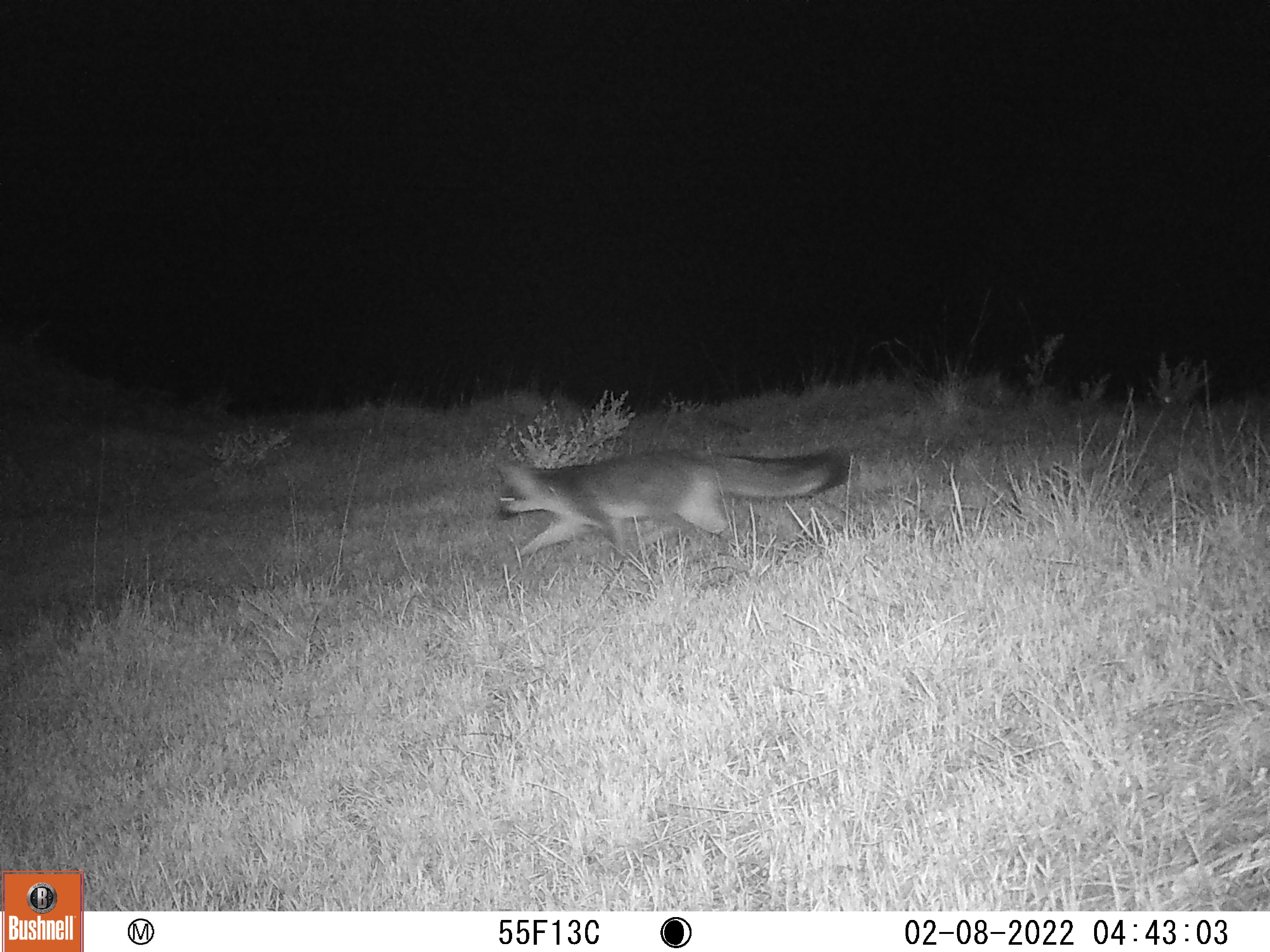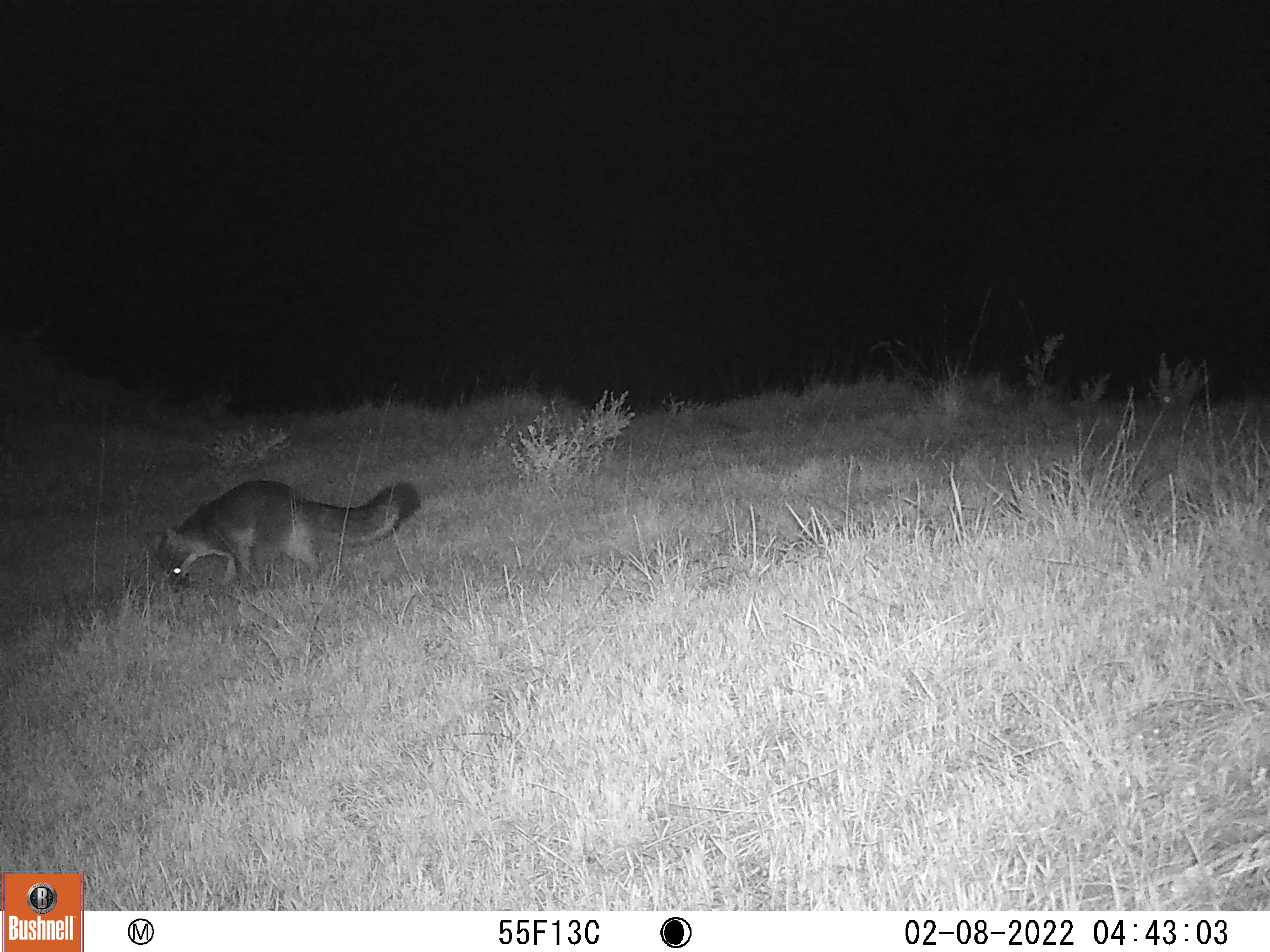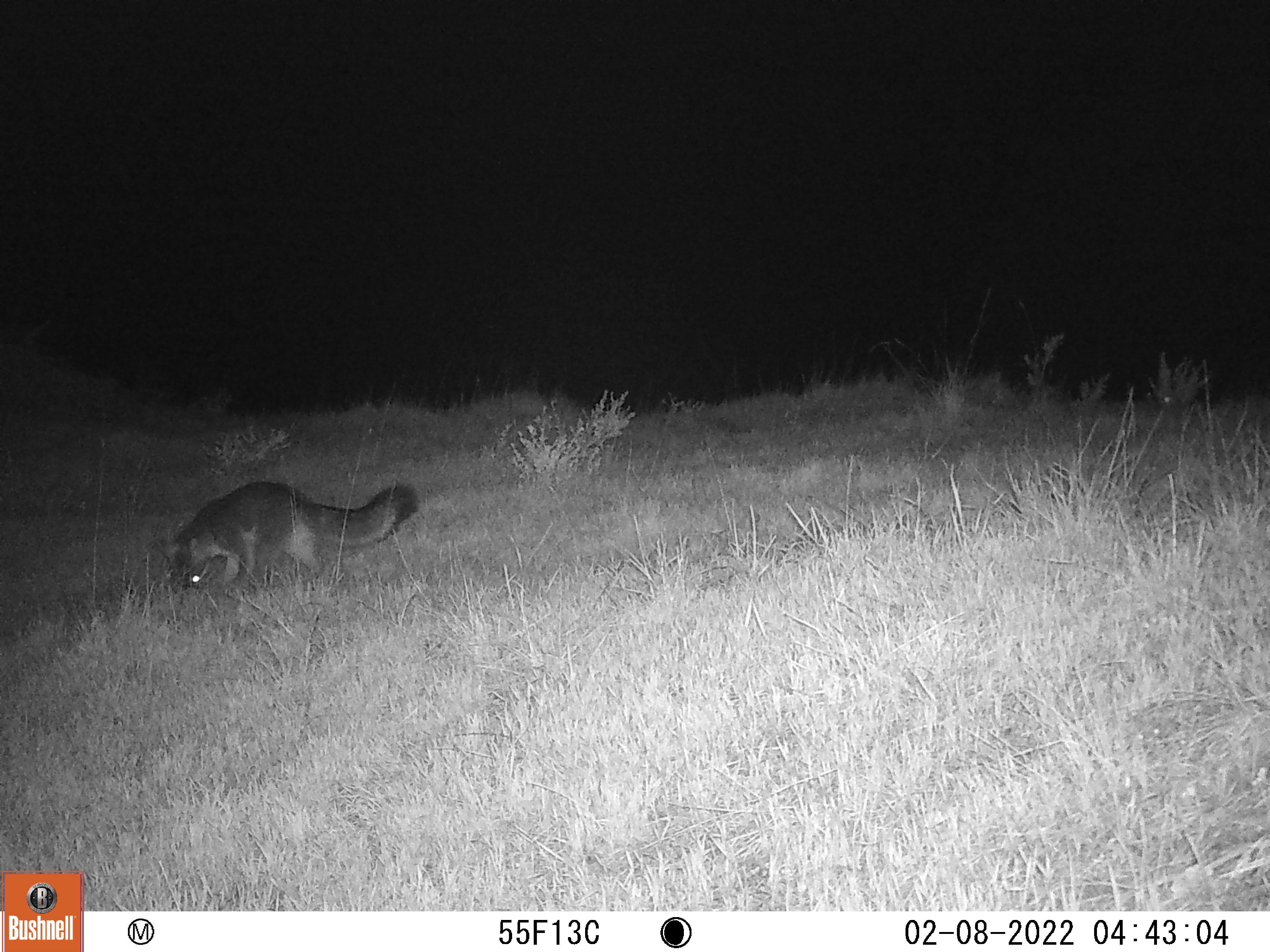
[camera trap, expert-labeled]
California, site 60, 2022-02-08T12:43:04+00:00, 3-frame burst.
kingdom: Animalia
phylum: Chordata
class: Mammalia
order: Carnivora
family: Canidae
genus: Urocyon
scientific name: Urocyon cinereoargenteus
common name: gray fox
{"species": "gray fox (Urocyon cinereoargenteus)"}